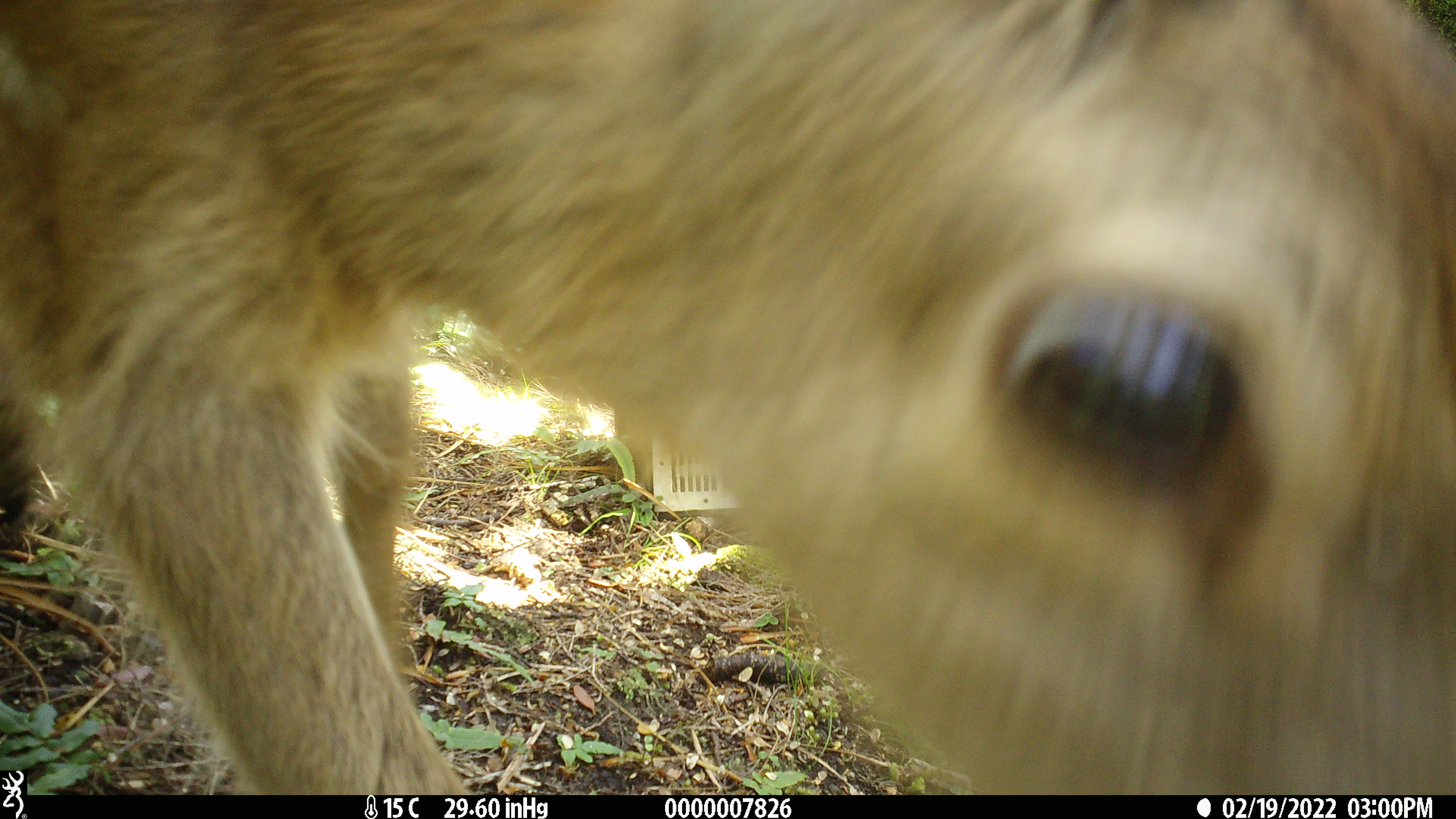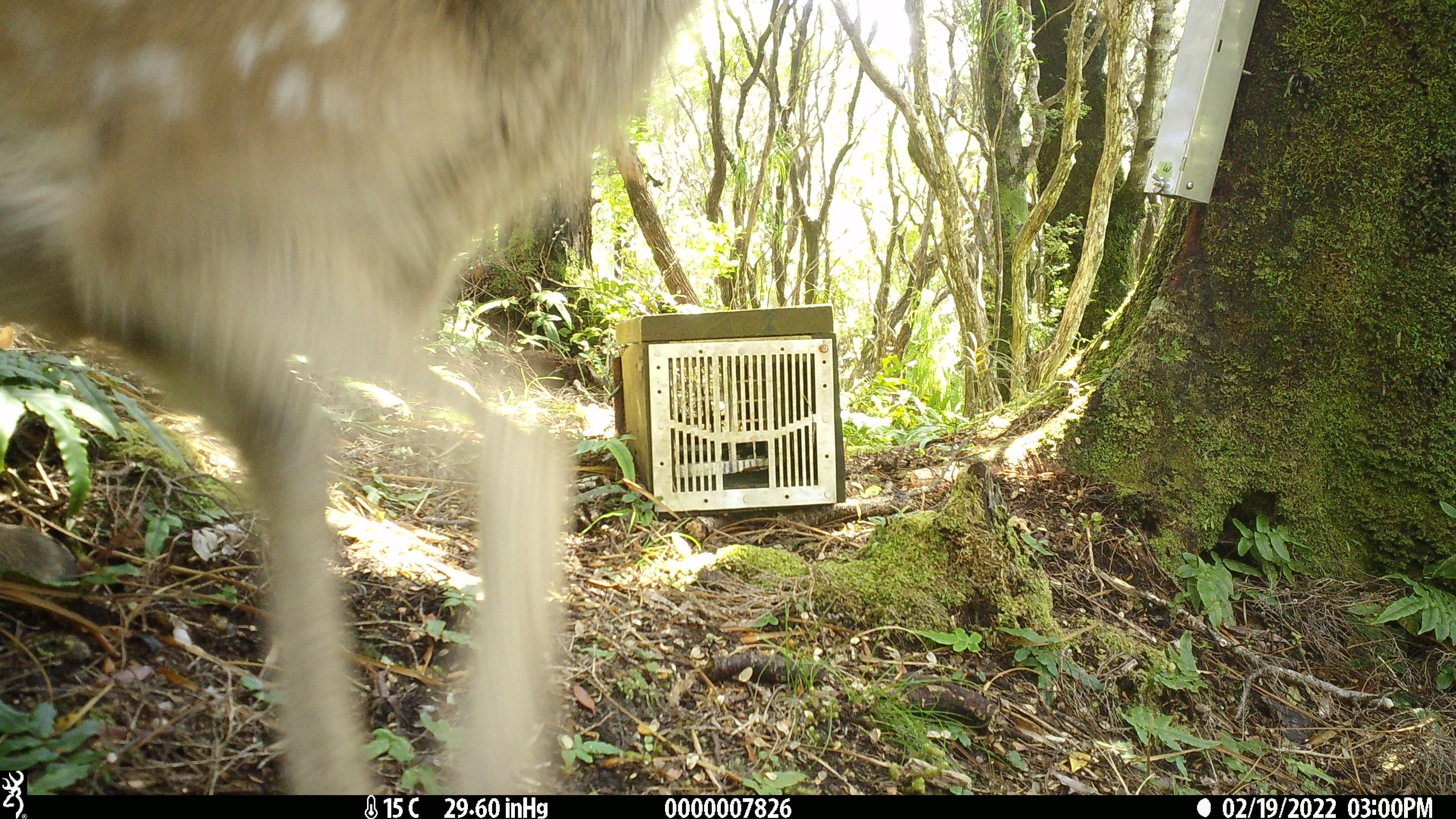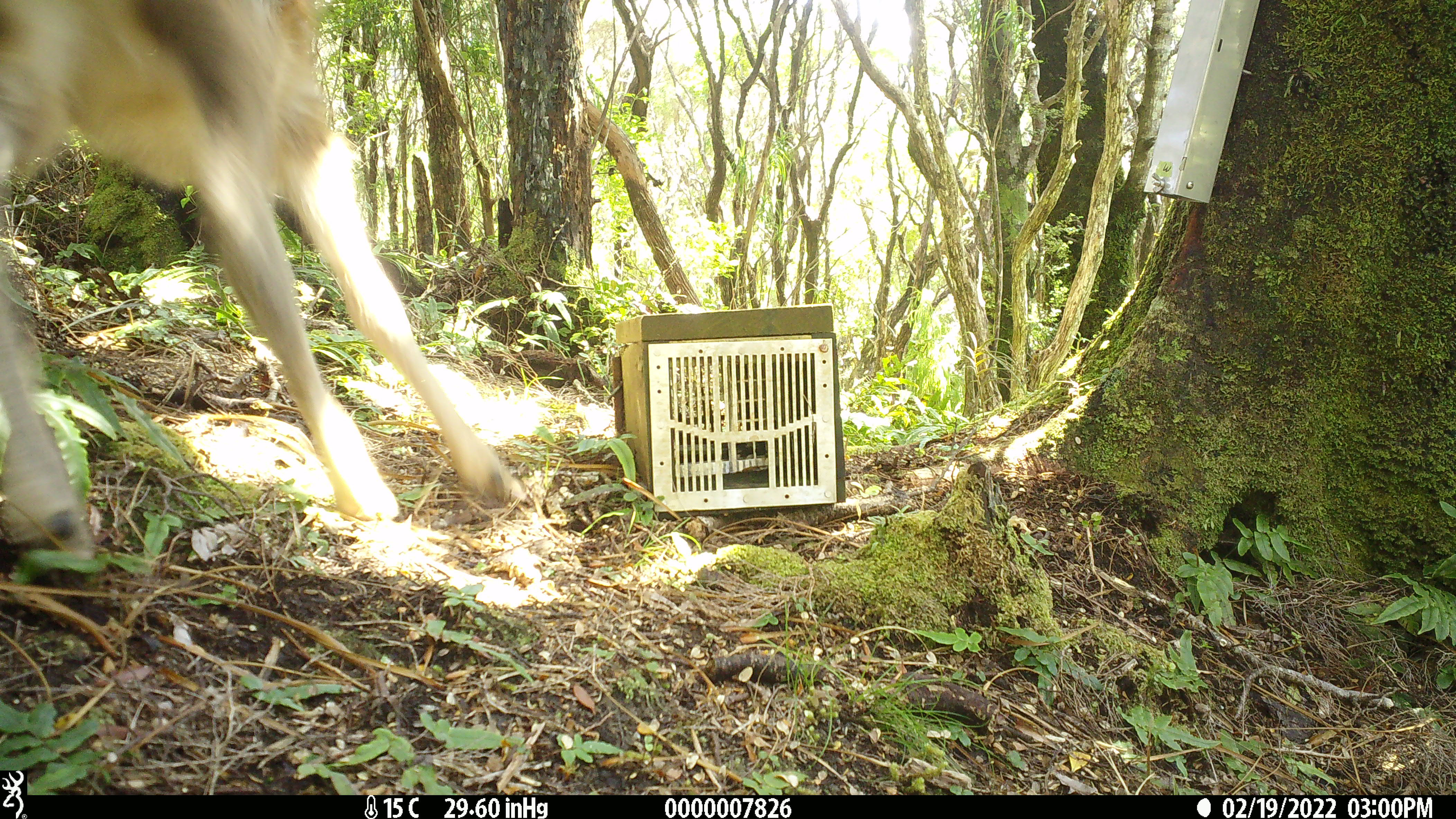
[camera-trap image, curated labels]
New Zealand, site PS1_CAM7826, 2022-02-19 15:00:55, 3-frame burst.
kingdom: Animalia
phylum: Chordata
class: Mammalia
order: Artiodactyla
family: Cervidae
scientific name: Cervidae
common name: deer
Deer (Cervidae).